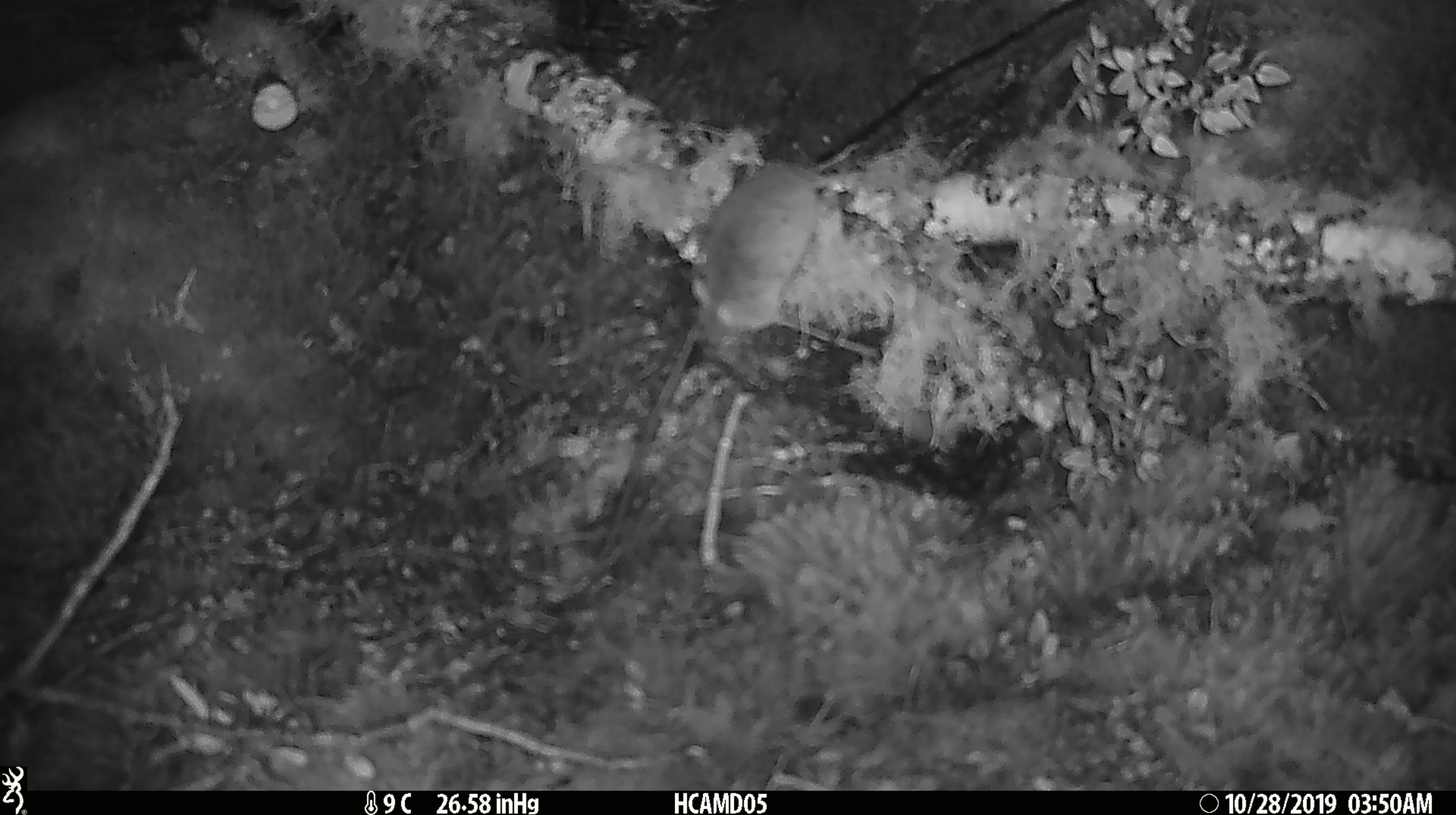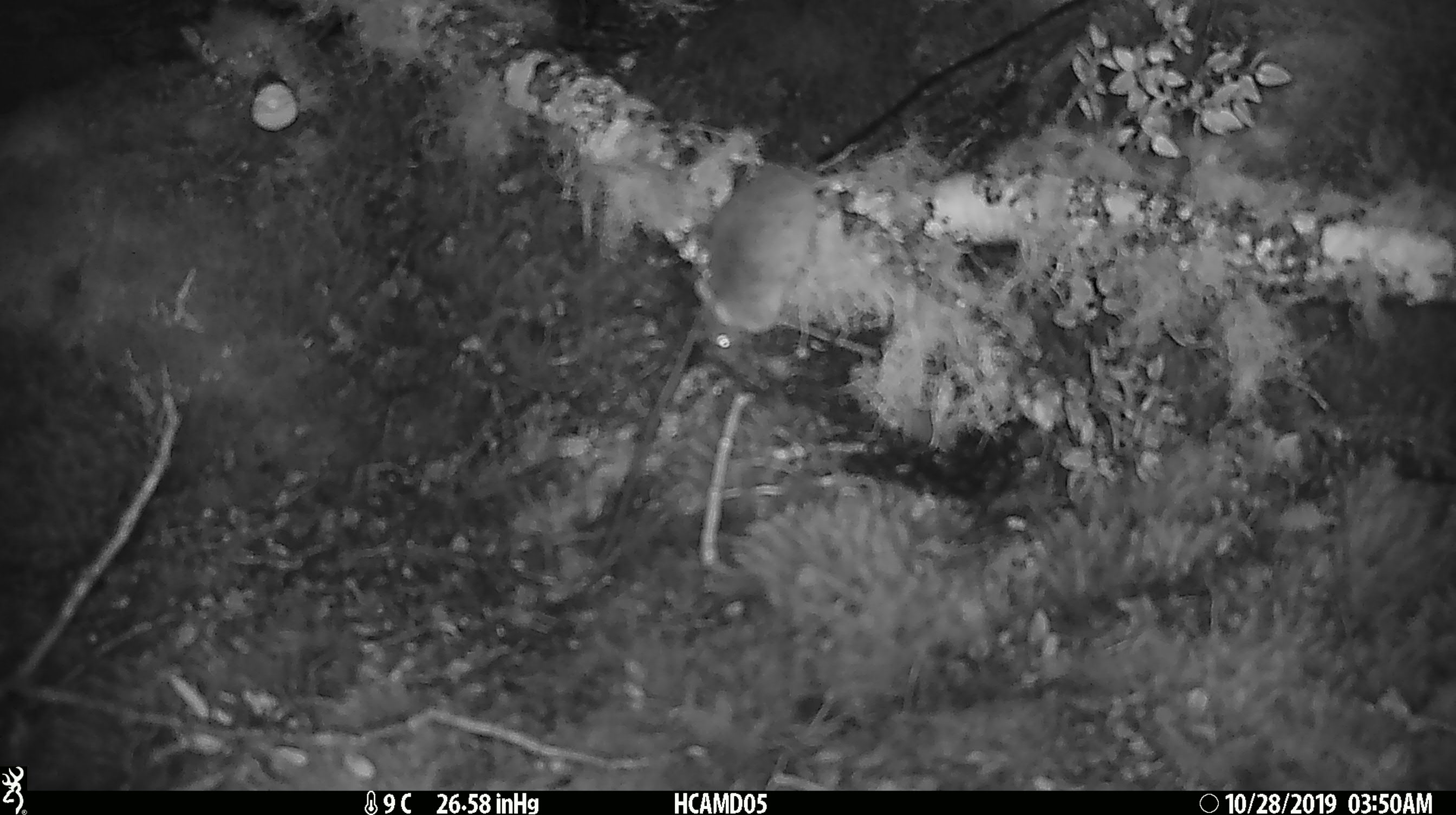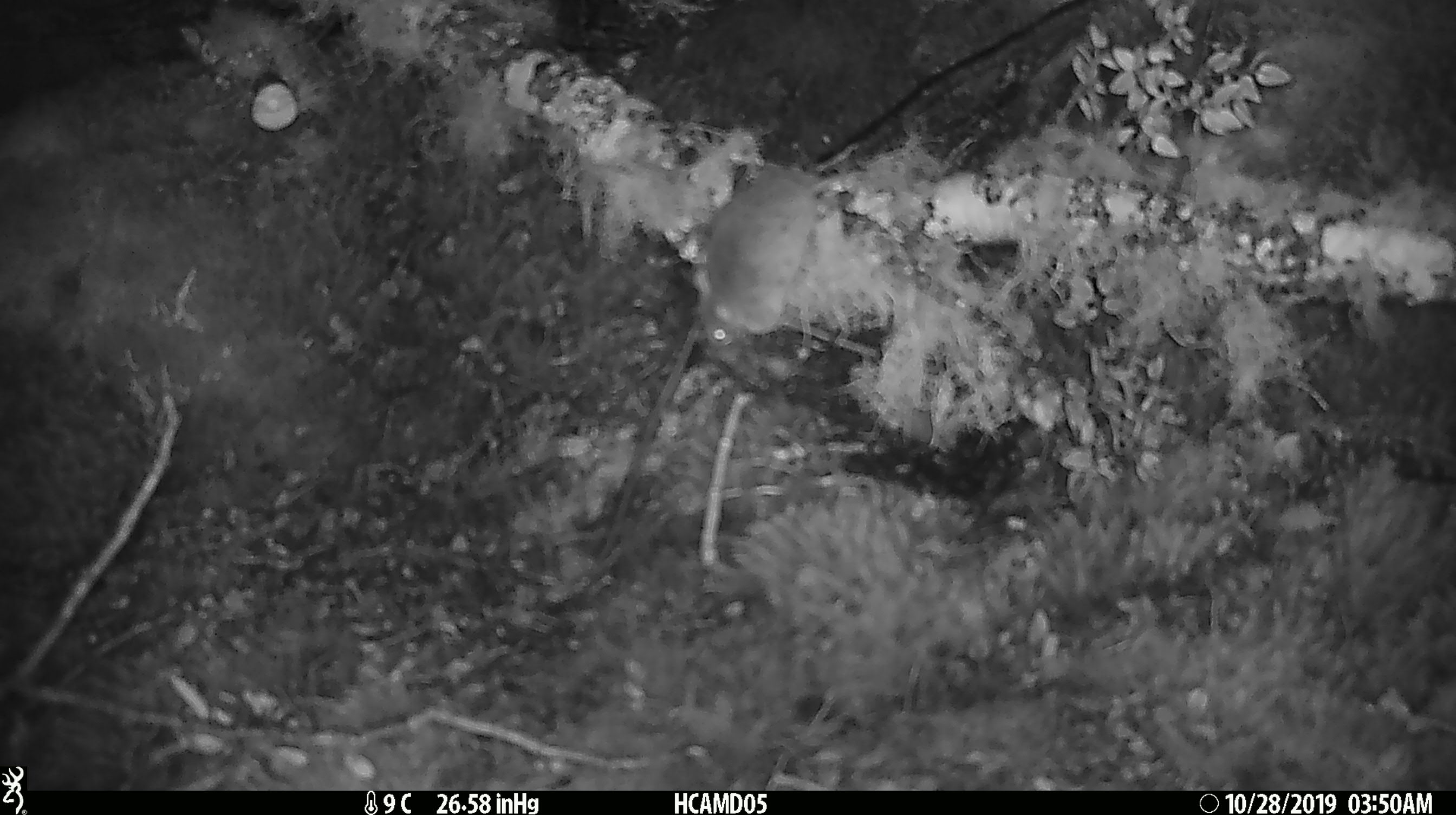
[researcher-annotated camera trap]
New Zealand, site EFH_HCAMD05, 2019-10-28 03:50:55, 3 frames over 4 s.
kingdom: Animalia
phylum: Chordata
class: Mammalia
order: Rodentia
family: Muridae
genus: Mus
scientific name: Mus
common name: mouse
Mouse (Mus).